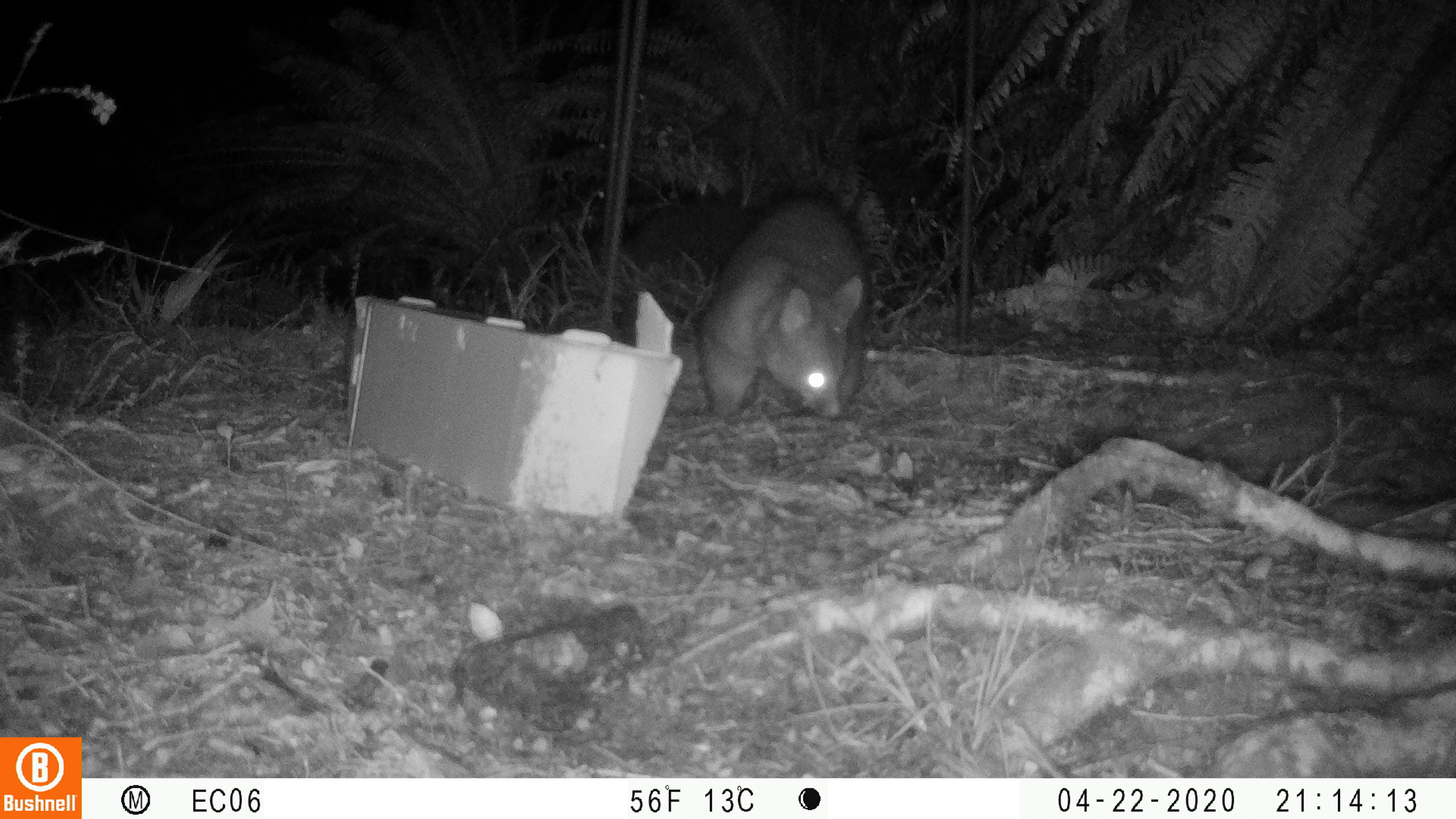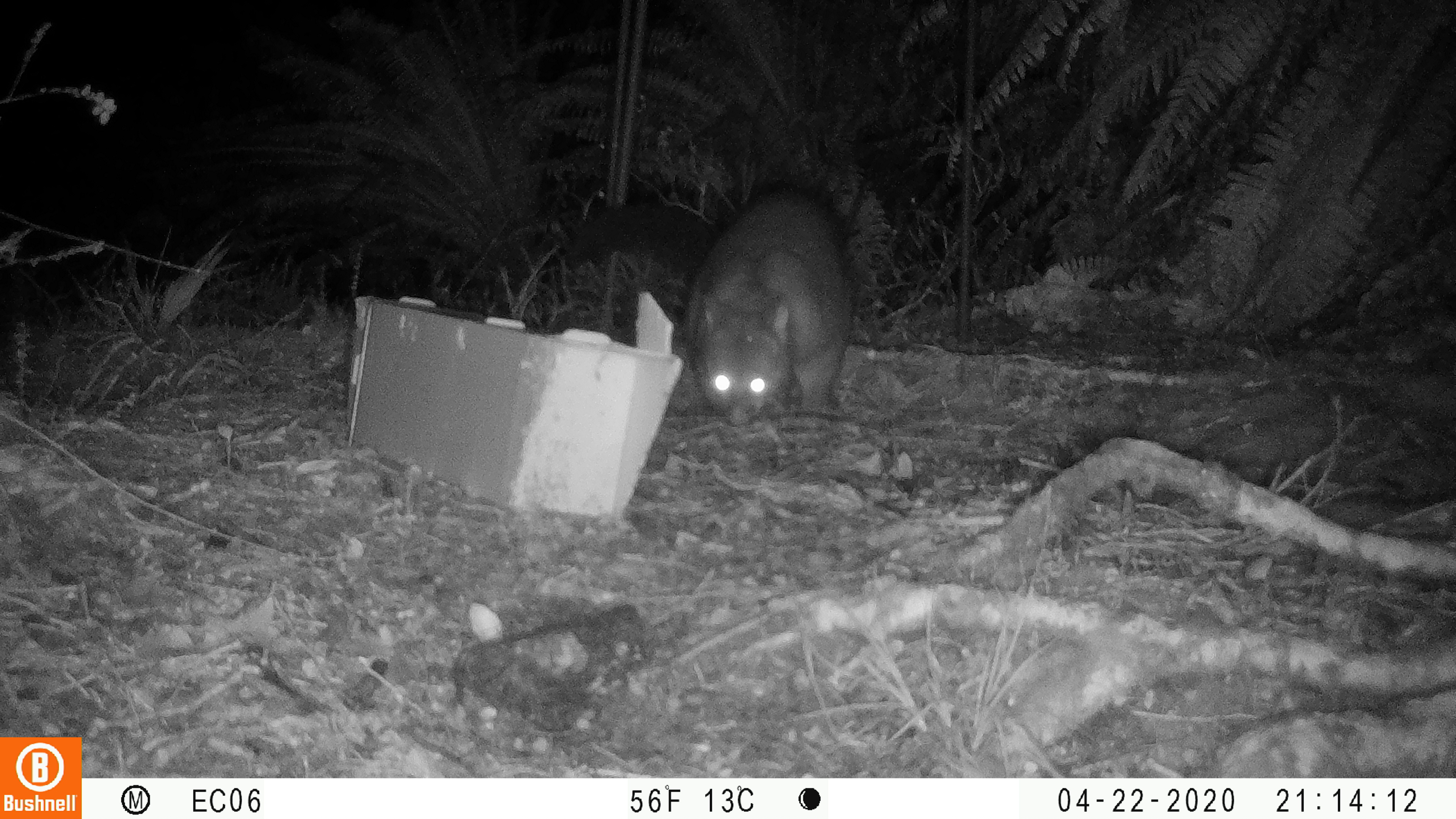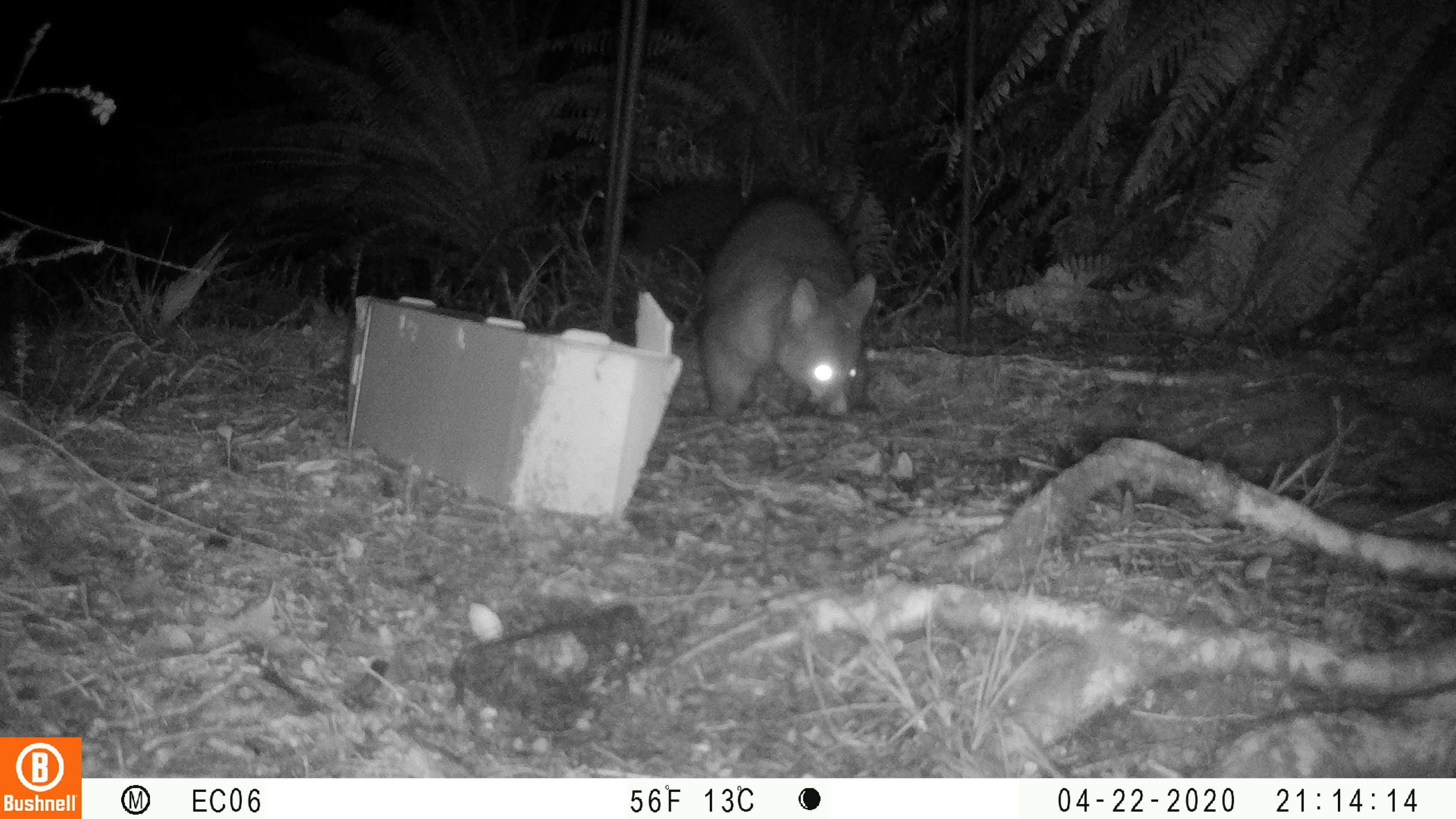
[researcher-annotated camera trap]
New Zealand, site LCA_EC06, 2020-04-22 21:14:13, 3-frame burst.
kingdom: Animalia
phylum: Chordata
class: Mammalia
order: Diprotodontia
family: Phalangeridae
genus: Trichosurus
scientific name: Trichosurus vulpecula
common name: common brushtail possum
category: possum